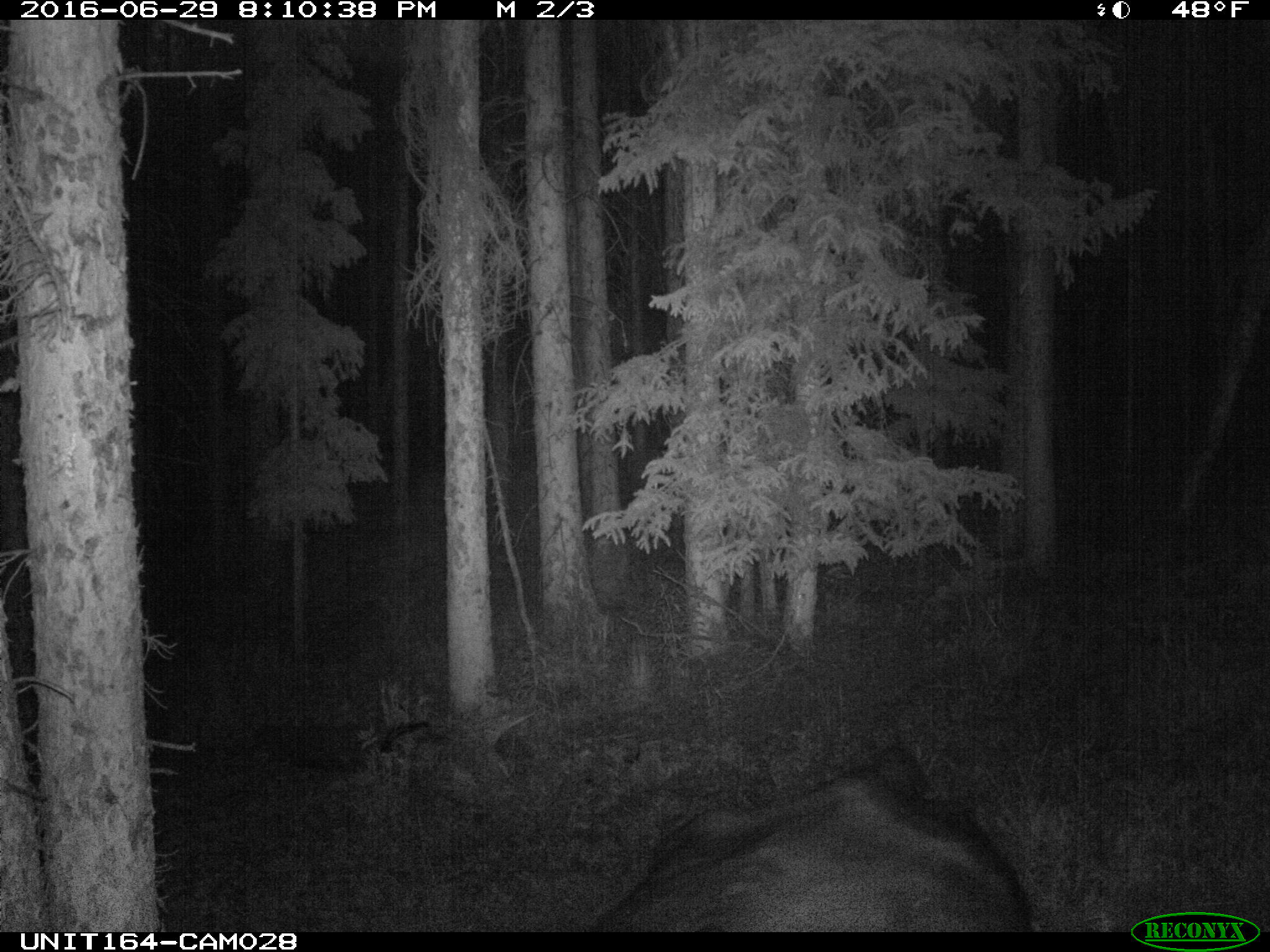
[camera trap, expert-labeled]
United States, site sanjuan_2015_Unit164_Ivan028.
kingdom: Animalia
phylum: Chordata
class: Mammalia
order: Artiodactyla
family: Bovidae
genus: Bos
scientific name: Bos taurus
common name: domestic cow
Bos taurus (domestic cow).